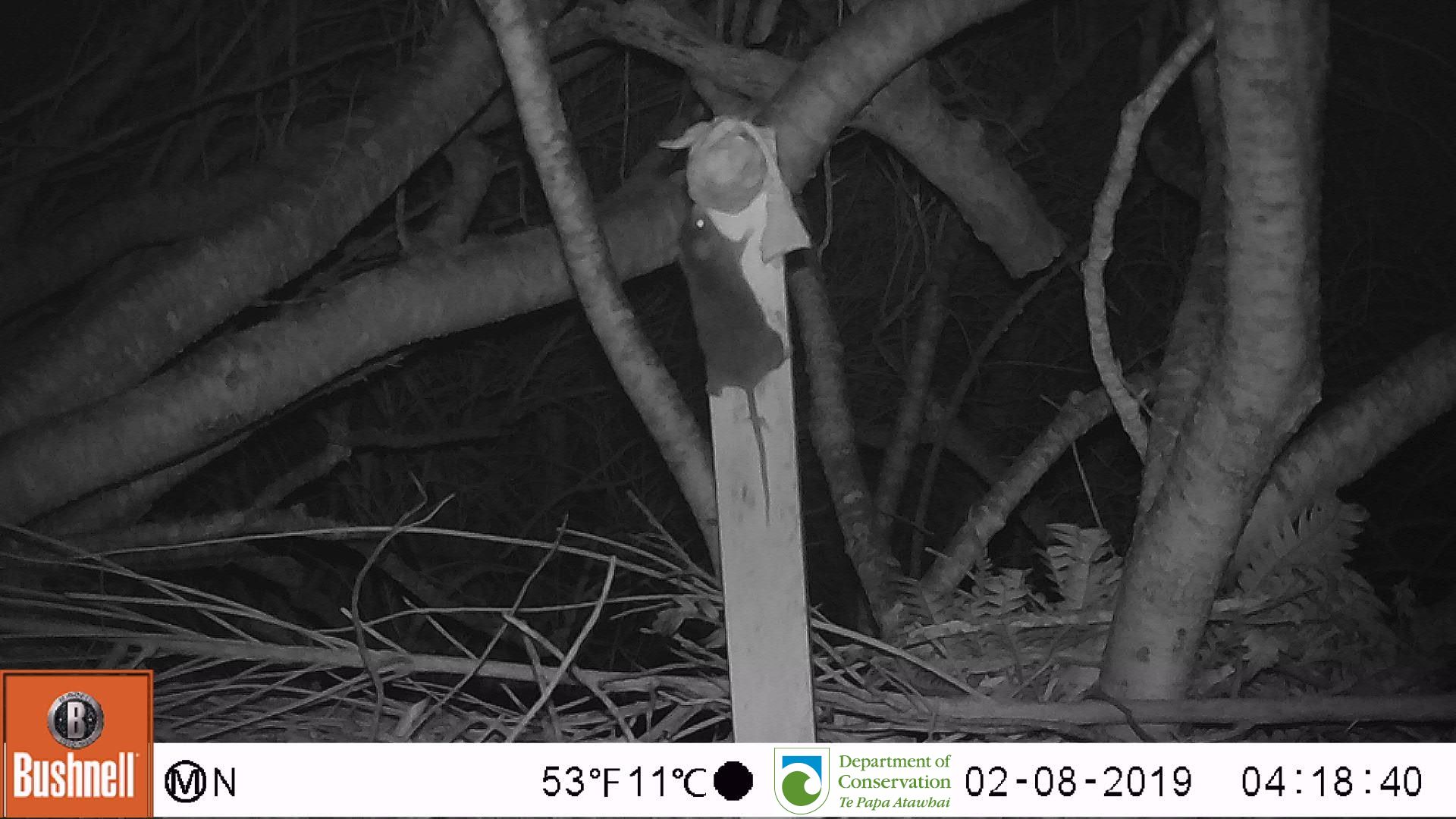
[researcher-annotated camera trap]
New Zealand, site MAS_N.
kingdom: Animalia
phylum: Chordata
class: Mammalia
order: Rodentia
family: Muridae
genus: Mus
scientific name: Mus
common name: mouse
Mouse (Mus).